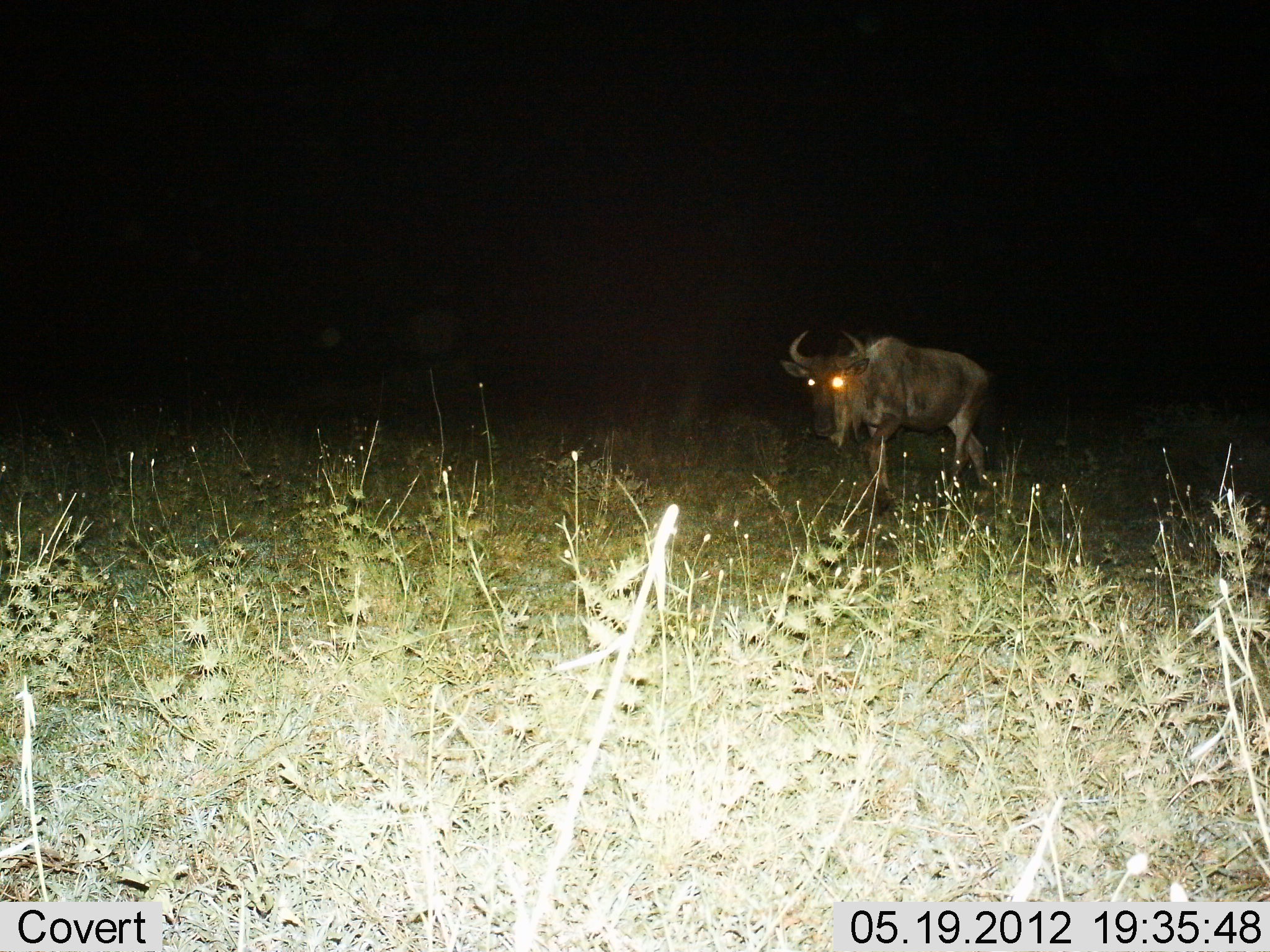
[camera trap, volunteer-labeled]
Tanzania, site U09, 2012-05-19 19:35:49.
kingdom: Animalia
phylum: Chordata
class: Mammalia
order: Artiodactyla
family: Bovidae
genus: Connochaetes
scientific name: Connochaetes taurinus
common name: blue wildebeest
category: wildebeest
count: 1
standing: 50%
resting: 0%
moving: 60%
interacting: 0%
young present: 0%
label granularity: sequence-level